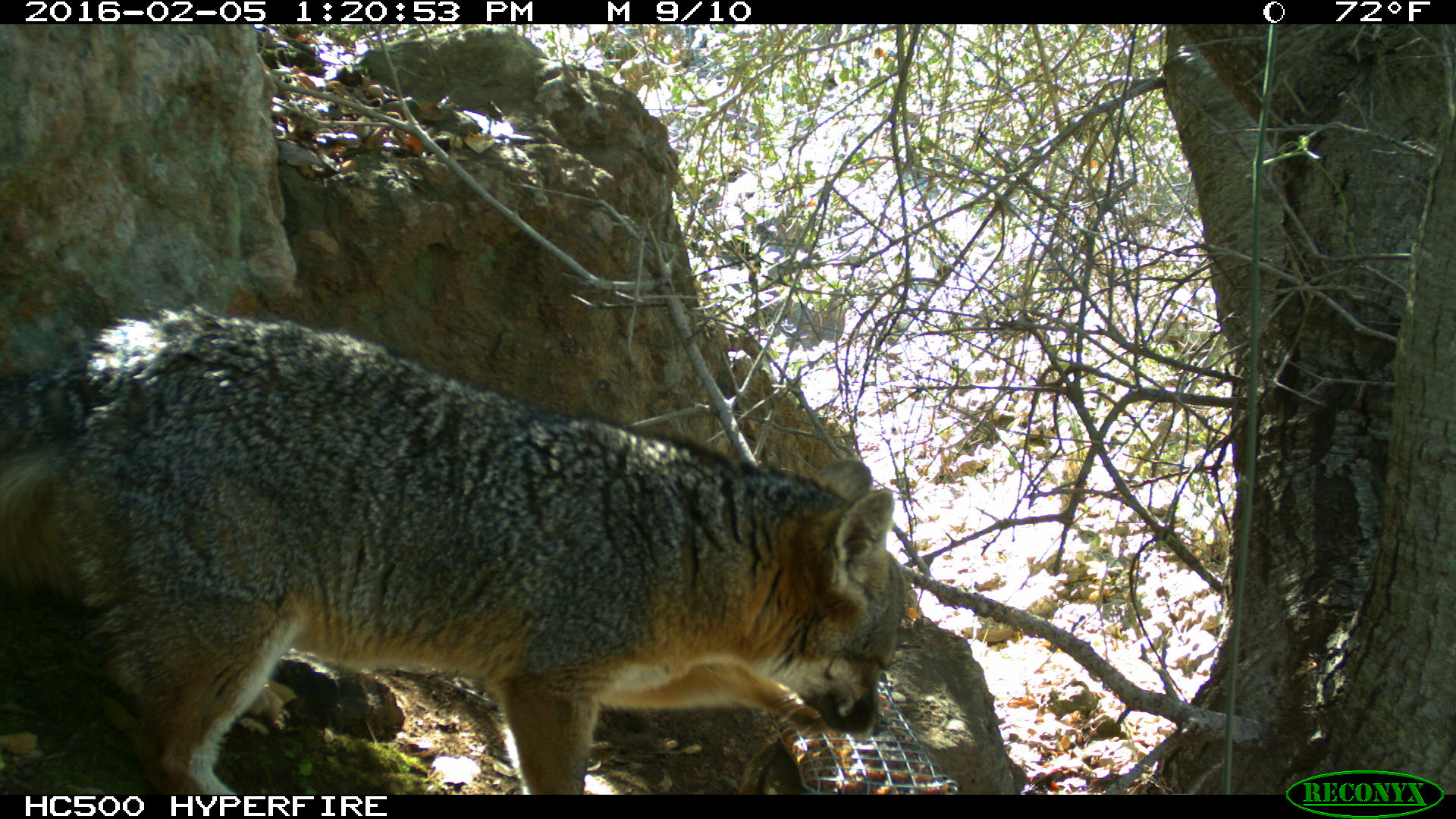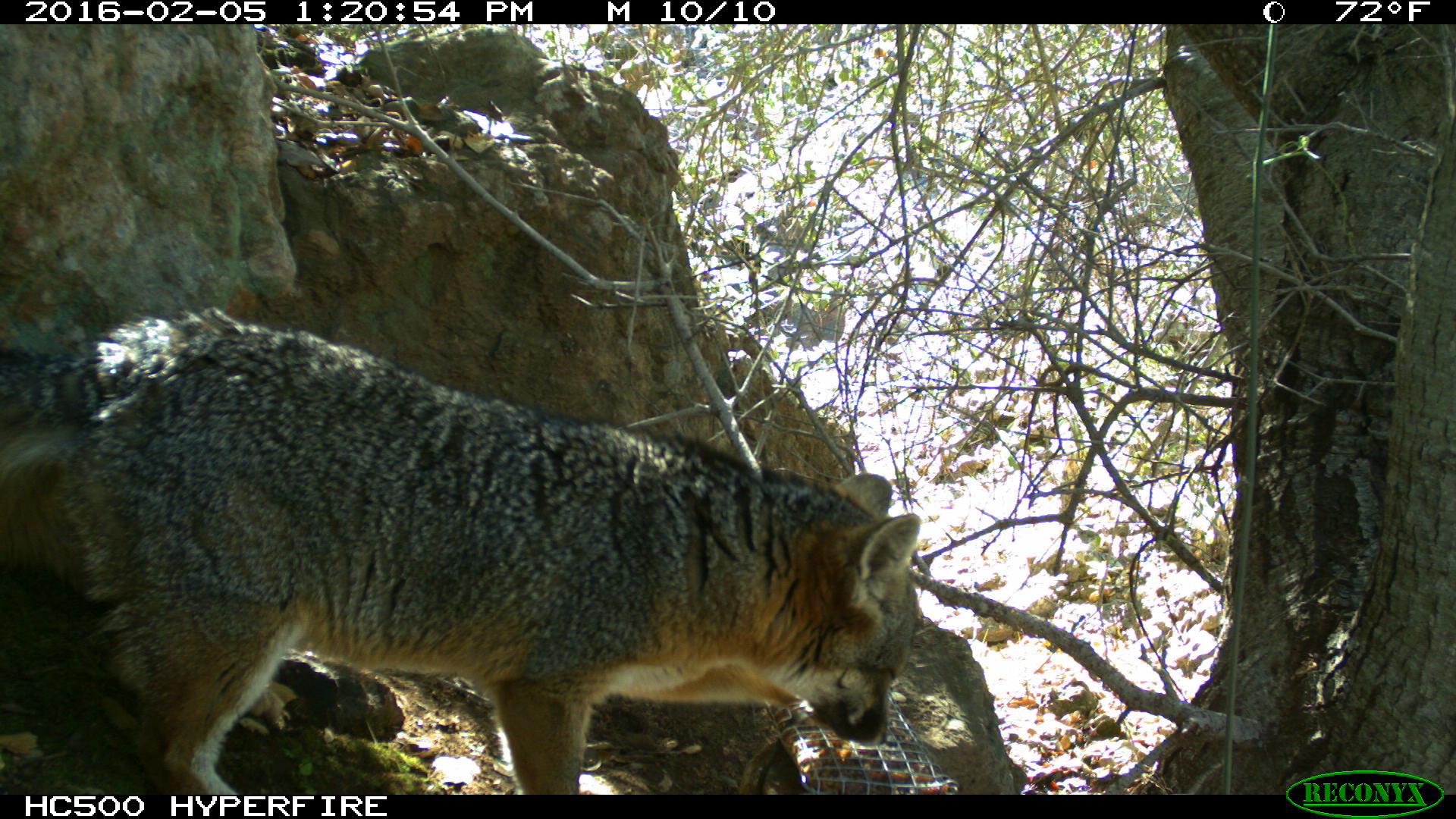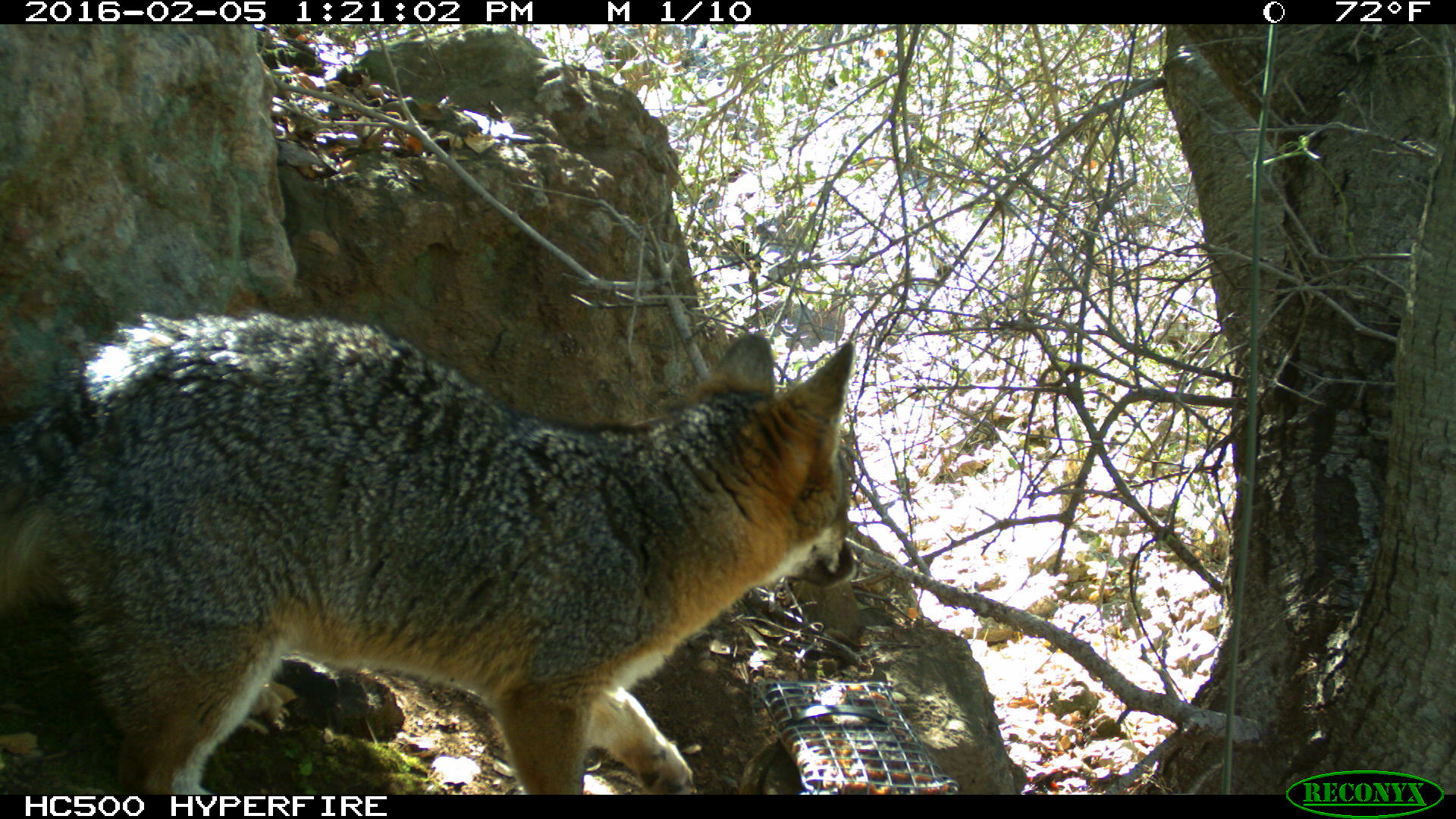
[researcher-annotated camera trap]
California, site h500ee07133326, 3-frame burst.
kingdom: Animalia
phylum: Chordata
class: Mammalia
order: Carnivora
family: Canidae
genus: Urocyon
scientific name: Urocyon littoralis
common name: island fox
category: fox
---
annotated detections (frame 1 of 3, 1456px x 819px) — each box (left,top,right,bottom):
fox: (0,304,907,795)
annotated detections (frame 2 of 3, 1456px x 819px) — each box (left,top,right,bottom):
fox: (0,306,923,794)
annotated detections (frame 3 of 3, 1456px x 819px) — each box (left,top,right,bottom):
fox: (0,312,858,795)